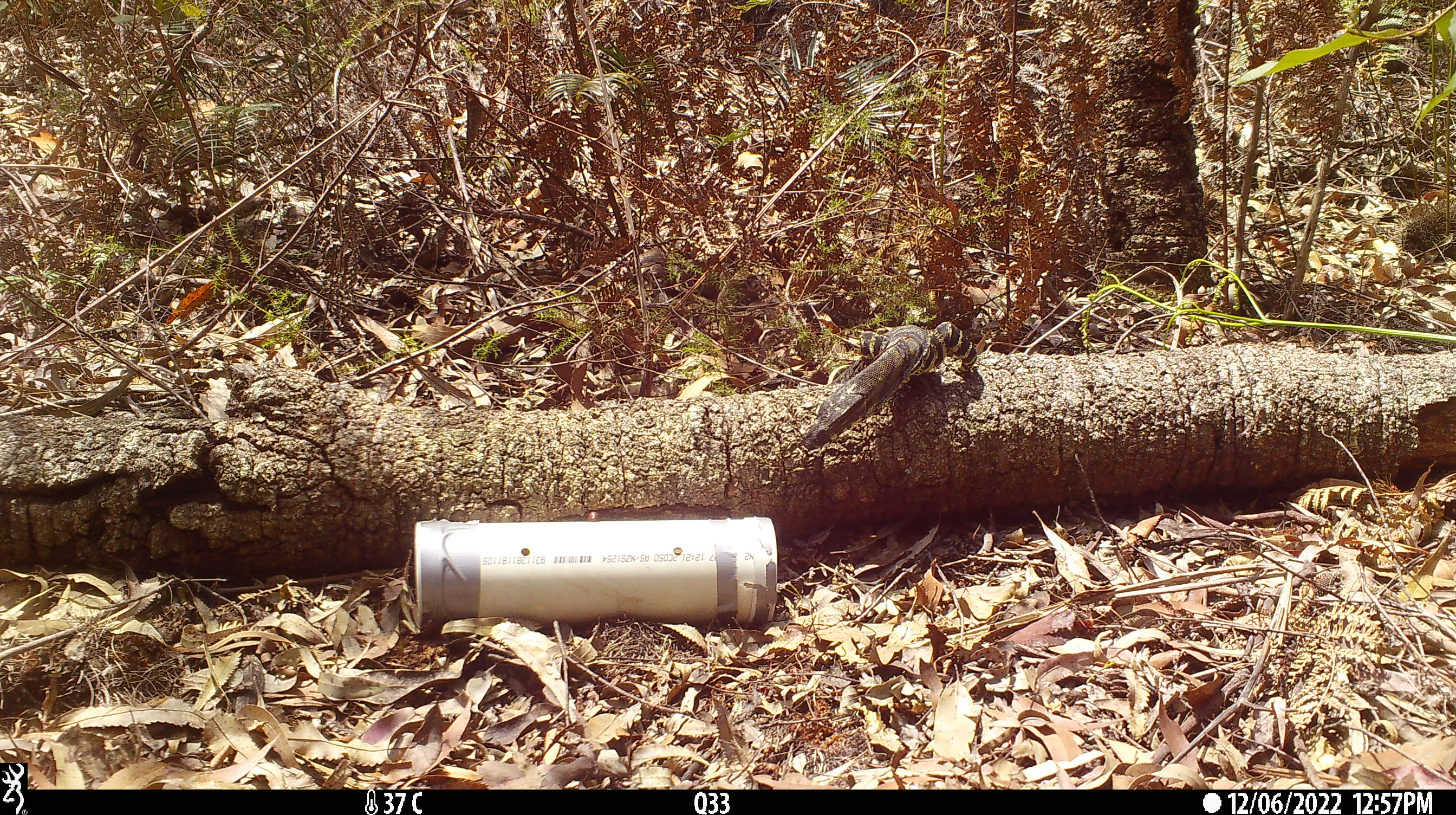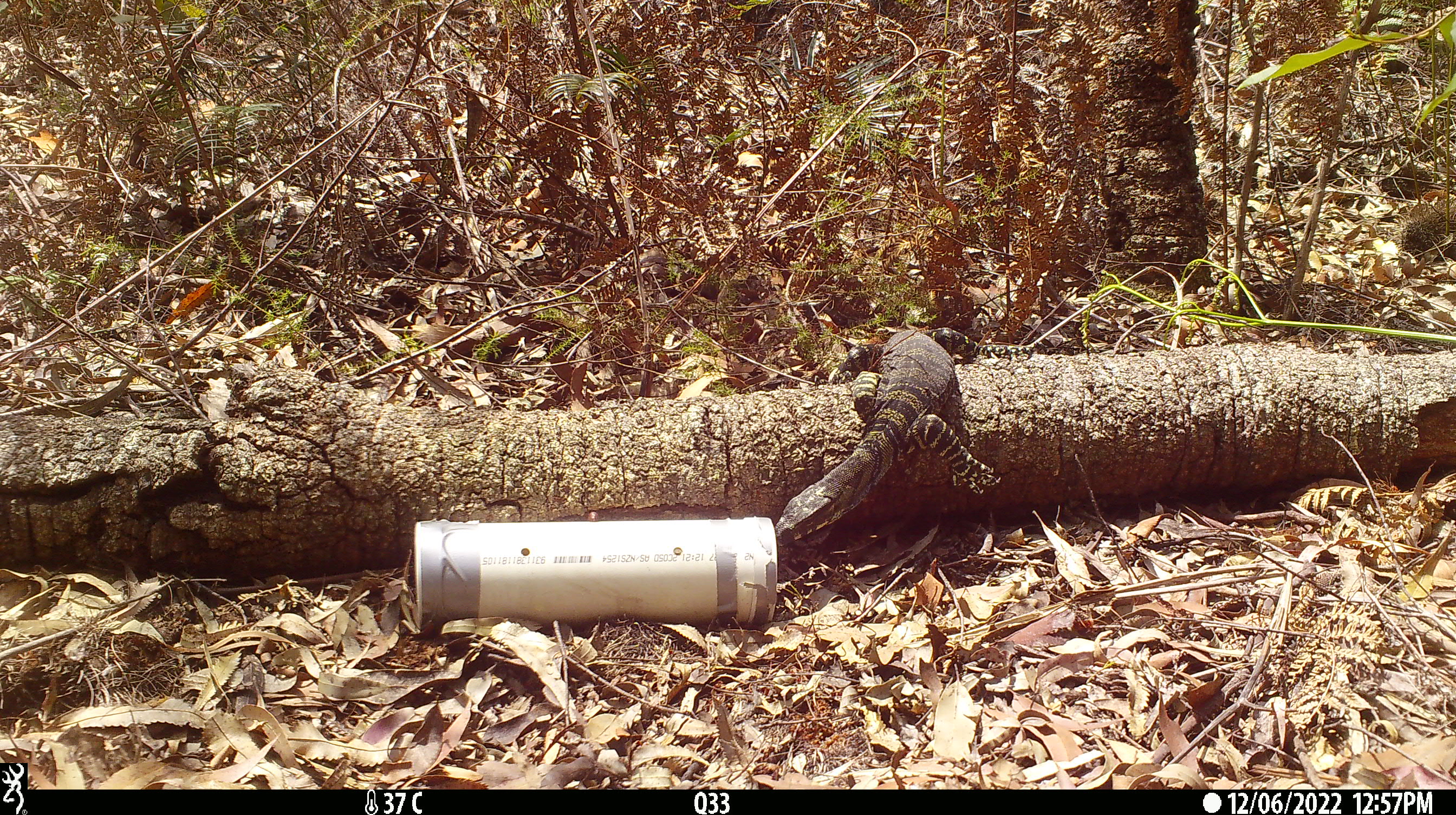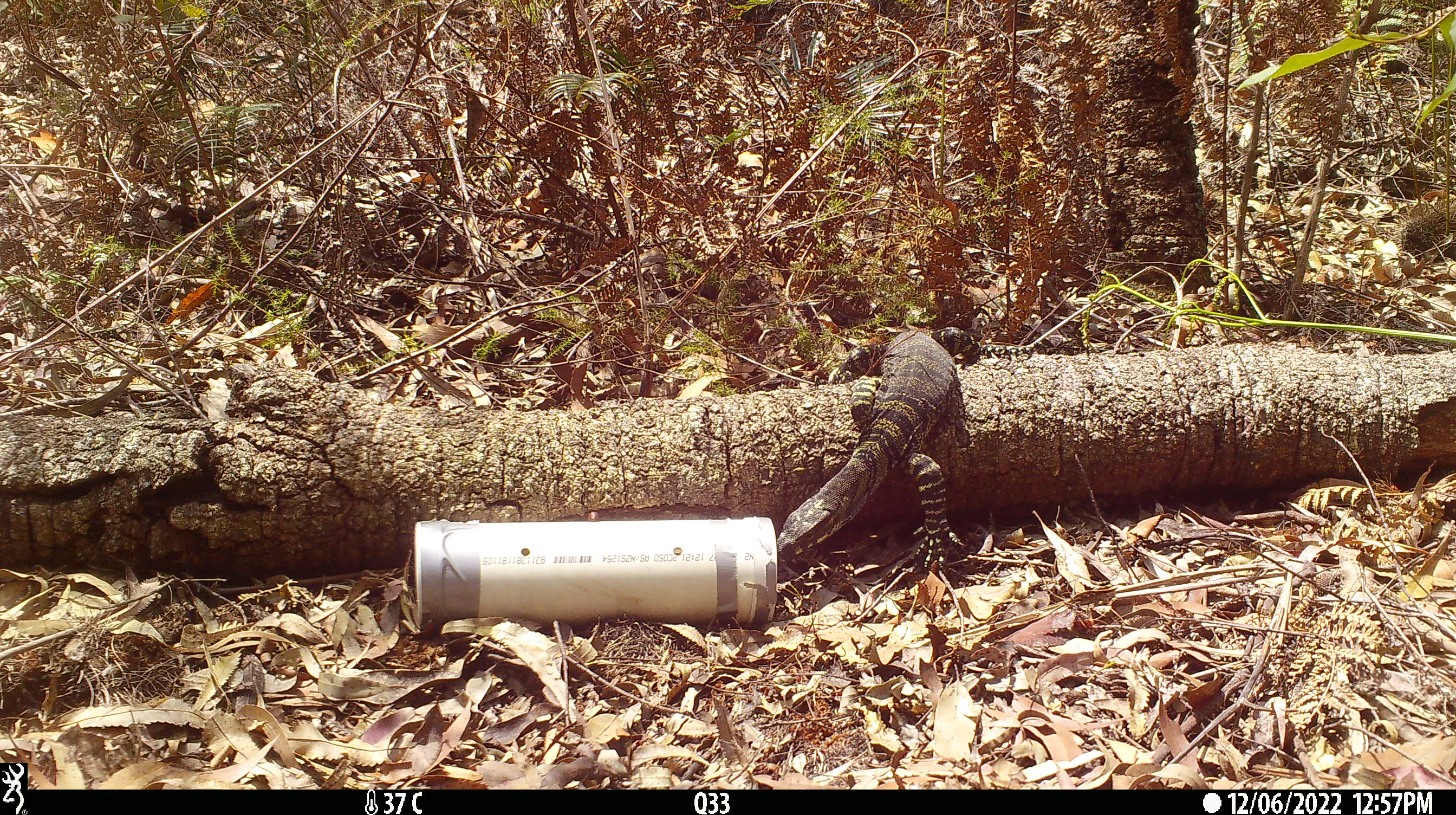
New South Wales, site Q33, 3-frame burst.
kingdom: Animalia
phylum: Chordata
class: Reptilia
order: Squamata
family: Varanidae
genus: Varanus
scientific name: Varanus varius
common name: lace monitor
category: goanna